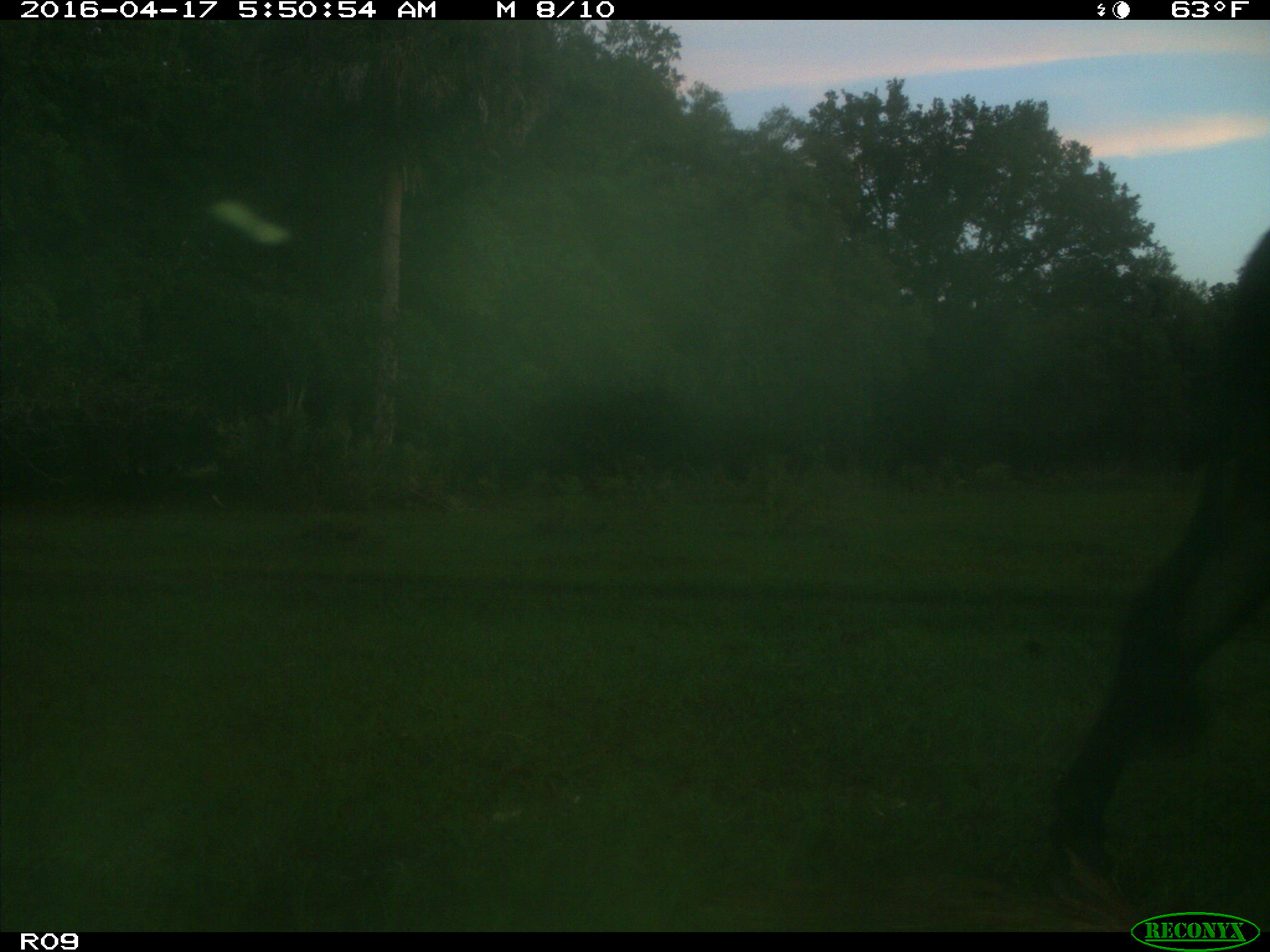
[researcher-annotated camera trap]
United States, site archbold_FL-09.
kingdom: Animalia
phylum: Chordata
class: Mammalia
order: Artiodactyla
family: Bovidae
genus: Bos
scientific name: Bos taurus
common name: domestic cow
Bos taurus (domestic cow).